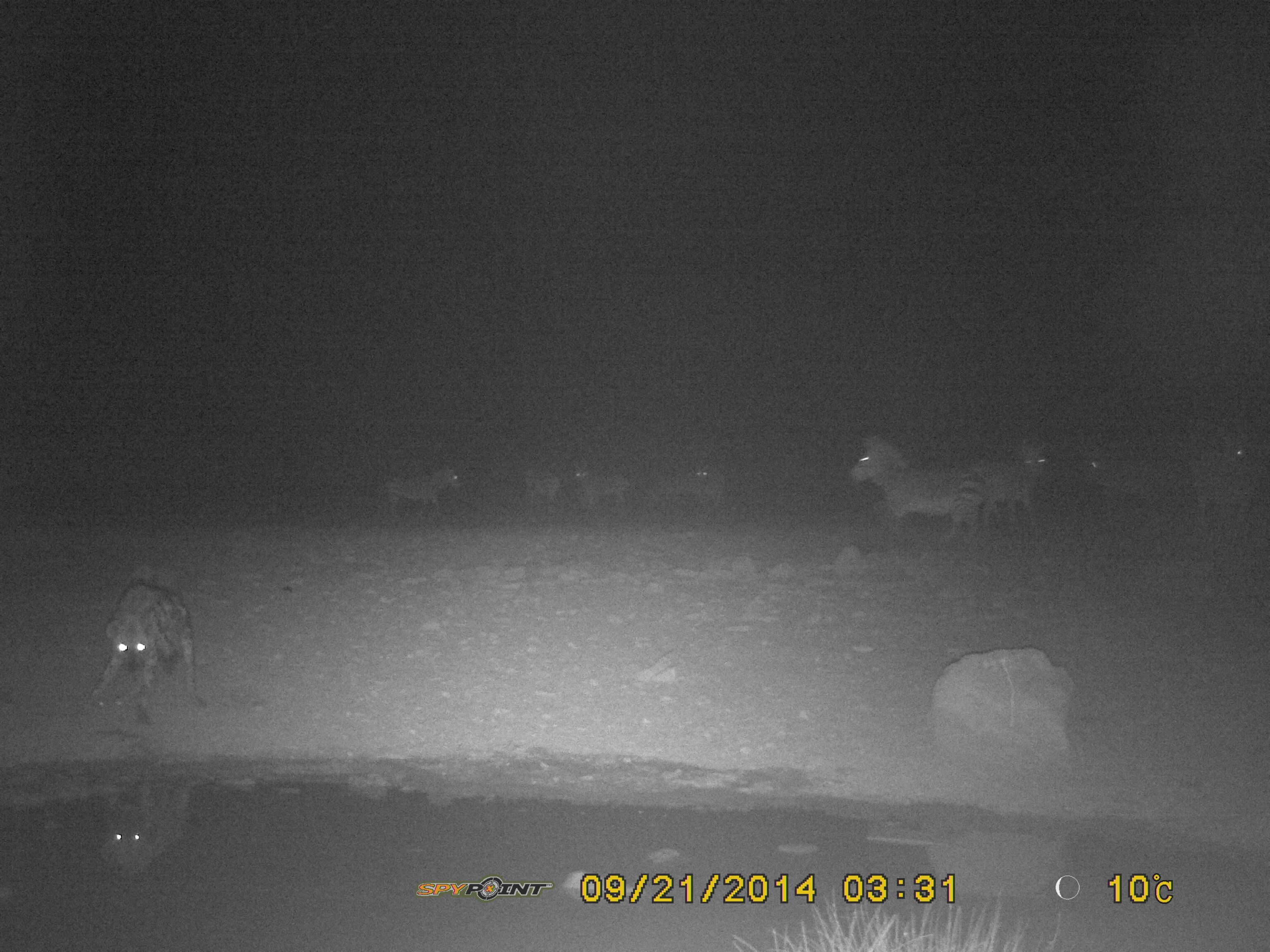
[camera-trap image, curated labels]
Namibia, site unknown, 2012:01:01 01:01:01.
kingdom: Animalia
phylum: Chordata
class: Mammalia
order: Carnivora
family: Hyaenidae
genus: Crocuta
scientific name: Crocuta crocuta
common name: spotted hyena